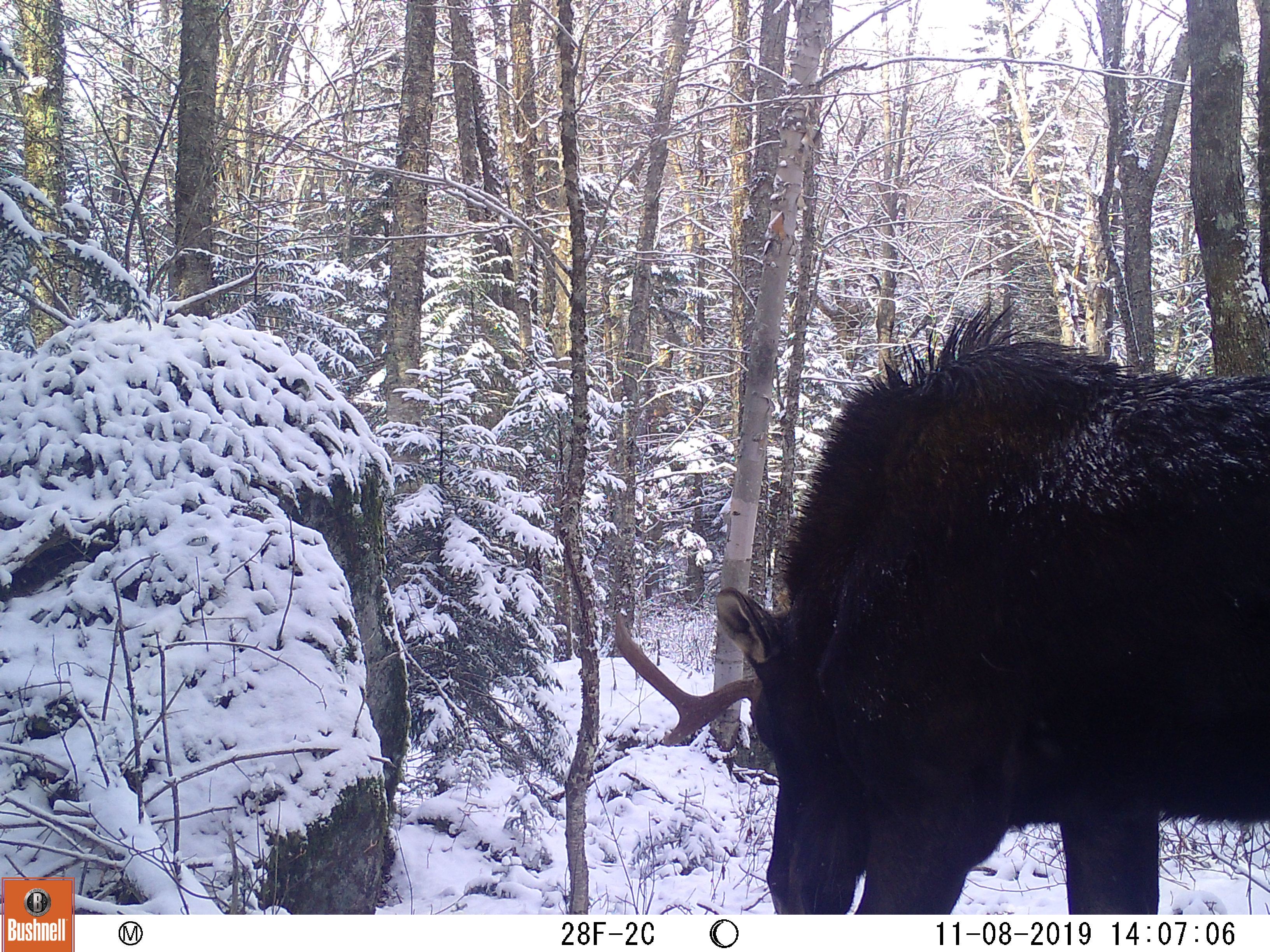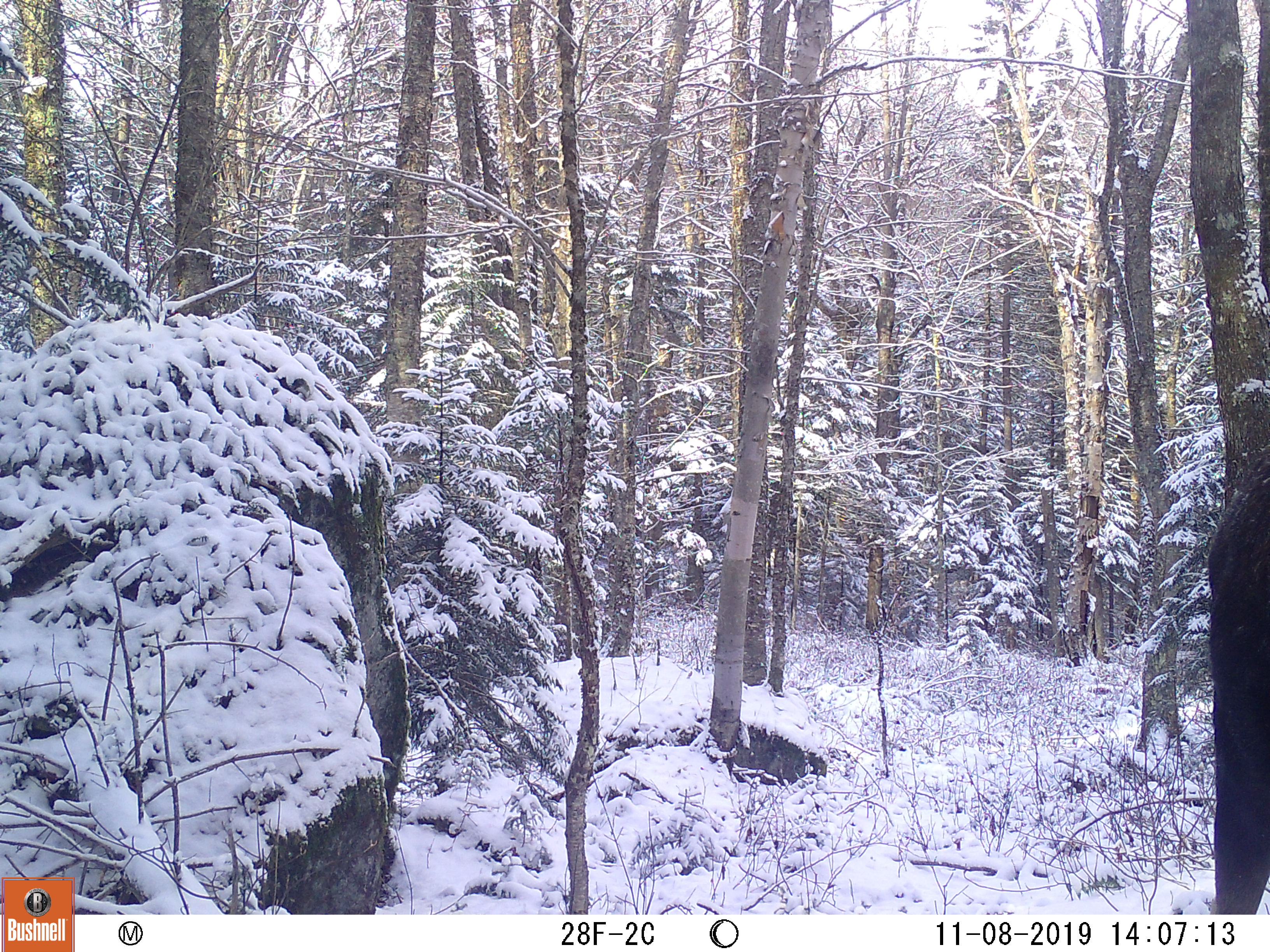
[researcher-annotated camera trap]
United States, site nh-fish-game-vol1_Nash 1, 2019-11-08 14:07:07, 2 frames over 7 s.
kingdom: Animalia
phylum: Chordata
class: Mammalia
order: Artiodactyla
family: Cervidae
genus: Alces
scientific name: Alces alces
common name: moose